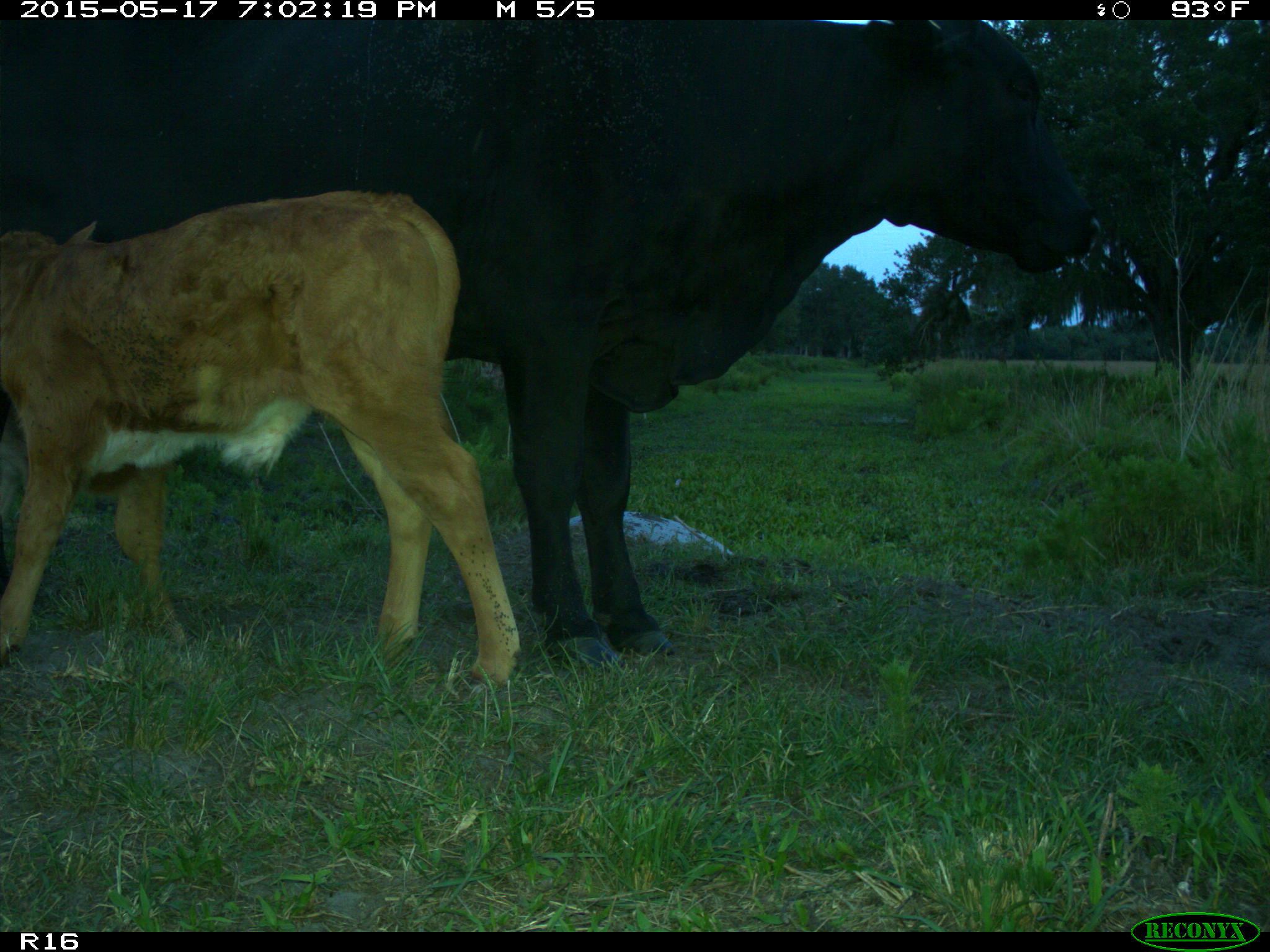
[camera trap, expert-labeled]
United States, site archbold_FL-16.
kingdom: Animalia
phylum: Chordata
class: Mammalia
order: Artiodactyla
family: Bovidae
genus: Bos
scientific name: Bos taurus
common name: domestic cow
Bos taurus (domestic cow).